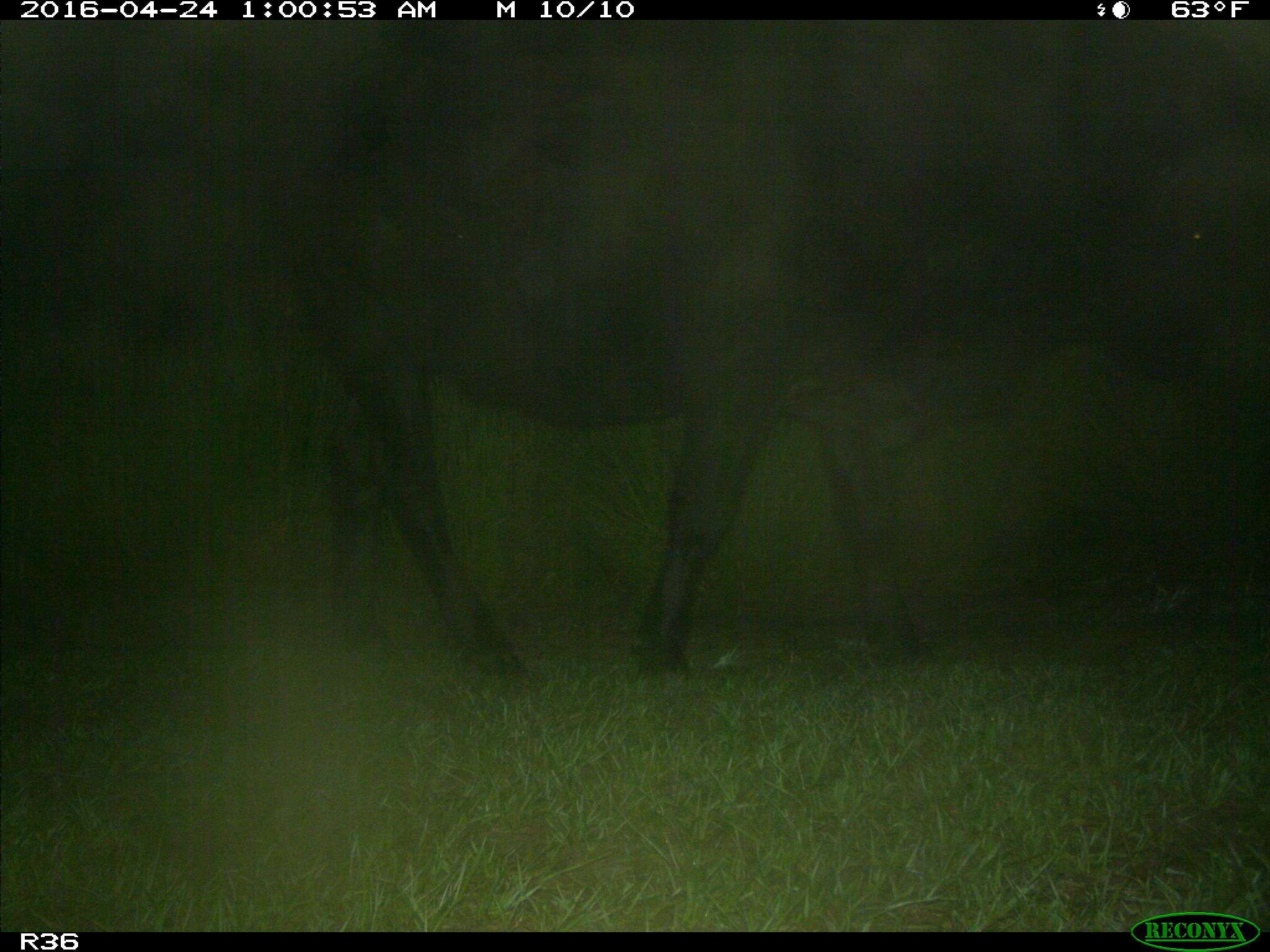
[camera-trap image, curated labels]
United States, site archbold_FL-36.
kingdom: Animalia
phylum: Chordata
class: Mammalia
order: Artiodactyla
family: Bovidae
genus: Bos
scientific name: Bos taurus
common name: domestic cow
Bos taurus (domestic cow).